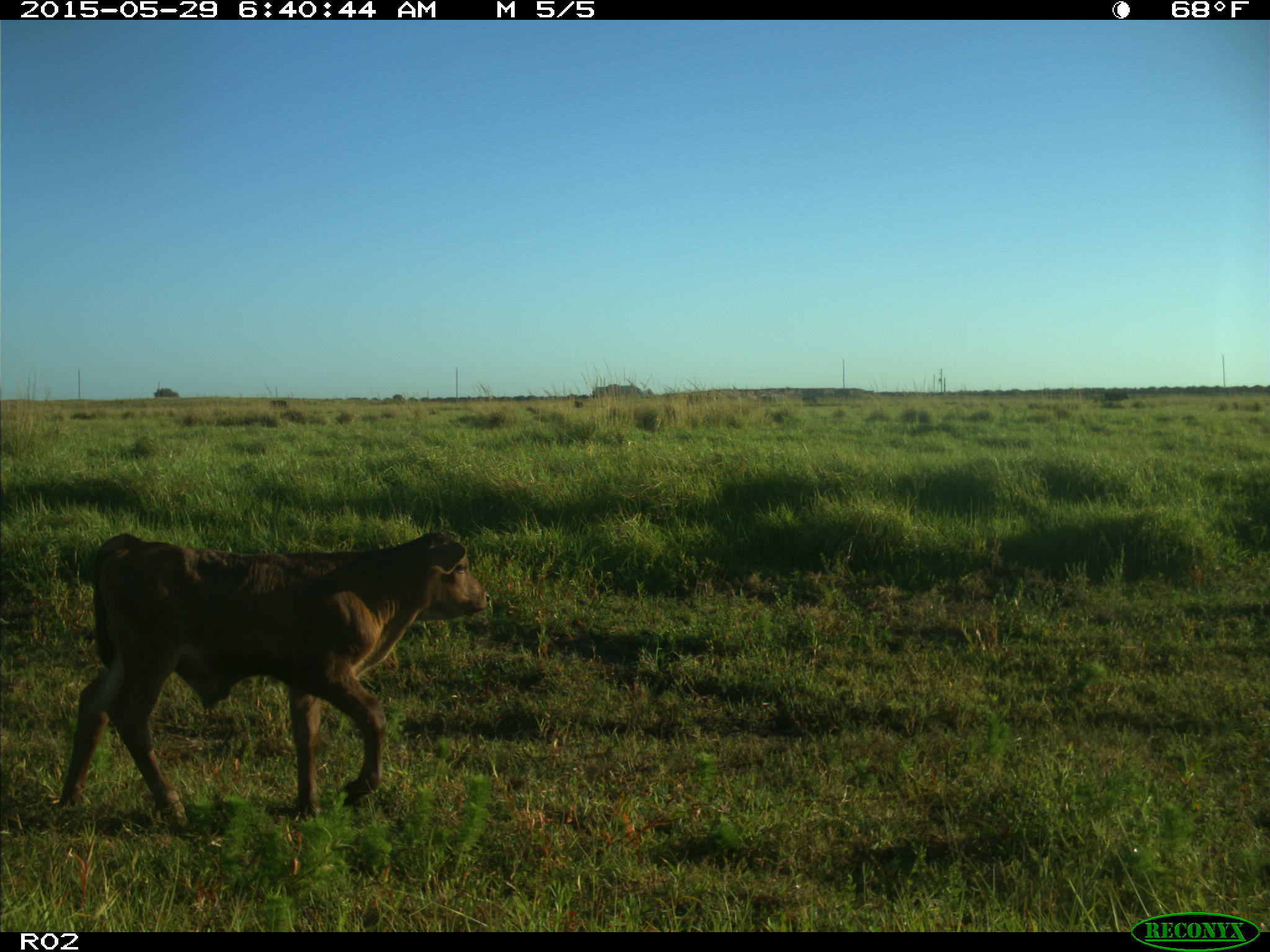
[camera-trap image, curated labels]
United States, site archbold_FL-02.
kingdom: Animalia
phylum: Chordata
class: Mammalia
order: Artiodactyla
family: Bovidae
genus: Bos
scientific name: Bos taurus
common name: domestic cow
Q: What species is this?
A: Bos taurus (domestic cow).